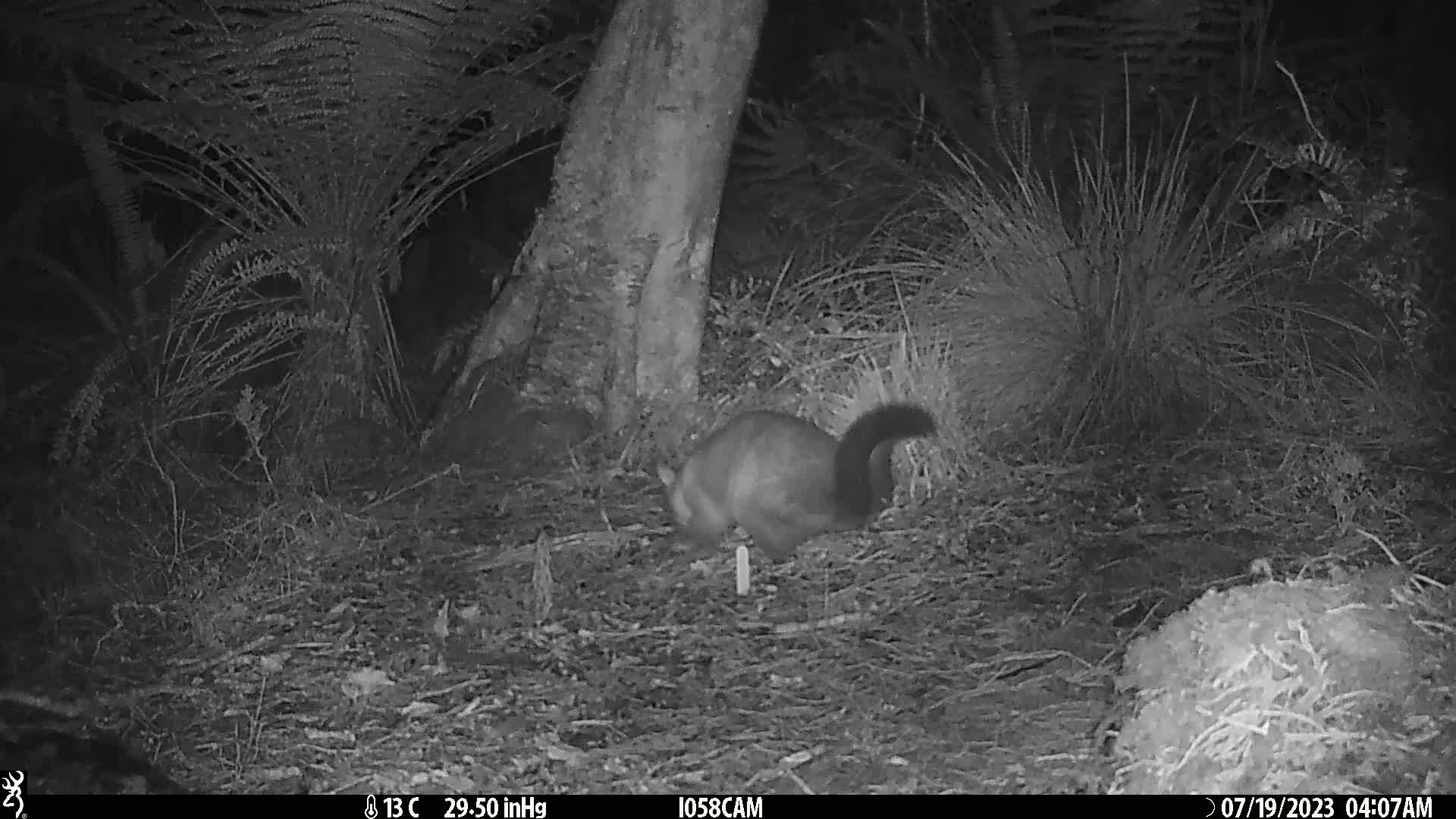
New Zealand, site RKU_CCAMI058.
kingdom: Animalia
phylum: Chordata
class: Mammalia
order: Diprotodontia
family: Phalangeridae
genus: Trichosurus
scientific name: Trichosurus vulpecula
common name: common brushtail possum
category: possum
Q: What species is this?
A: Possum (common brushtail possum) (Trichosurus vulpecula).